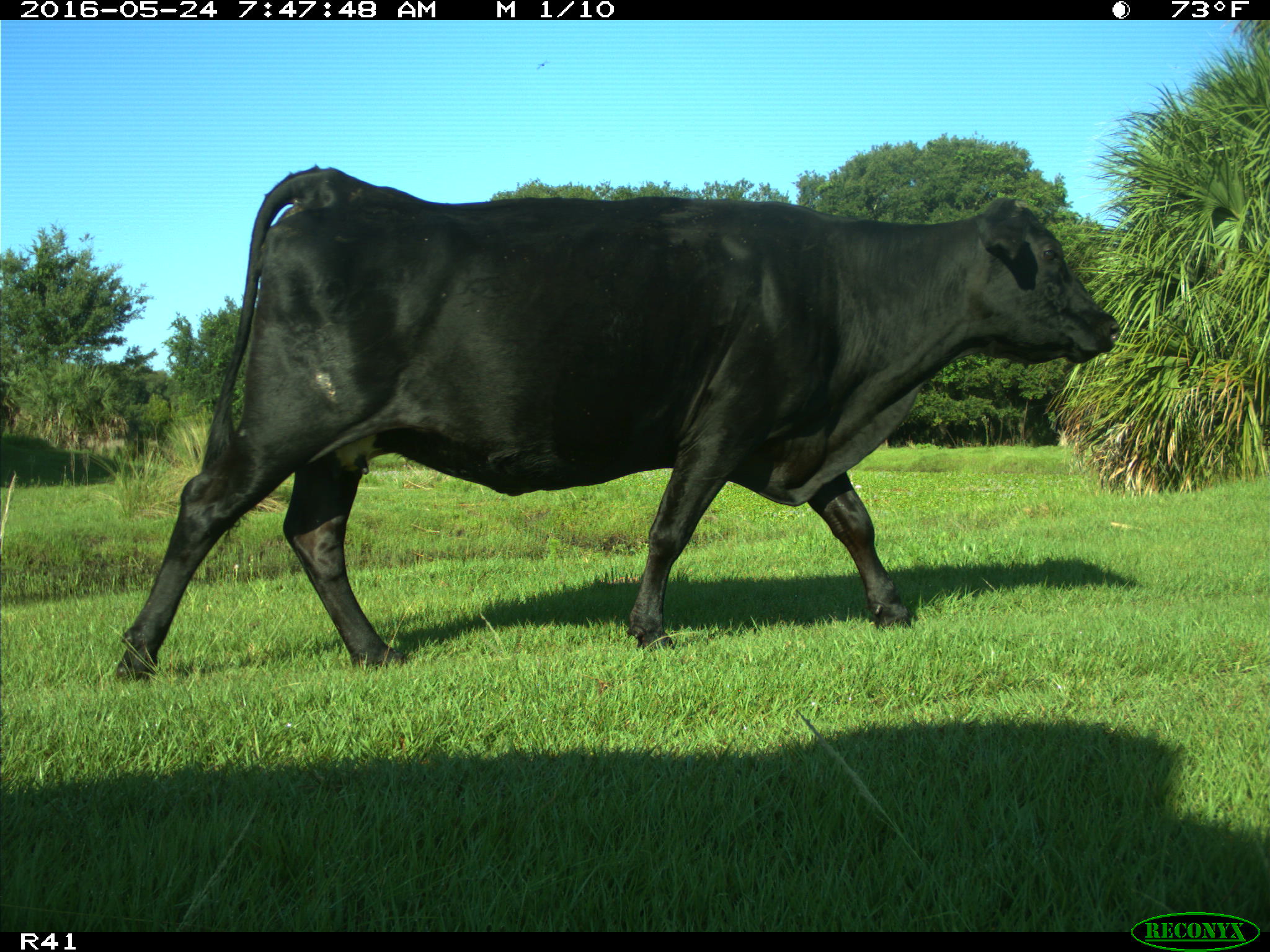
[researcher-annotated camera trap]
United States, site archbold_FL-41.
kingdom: Animalia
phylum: Chordata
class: Mammalia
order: Artiodactyla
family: Bovidae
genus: Bos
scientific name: Bos taurus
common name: domestic cow